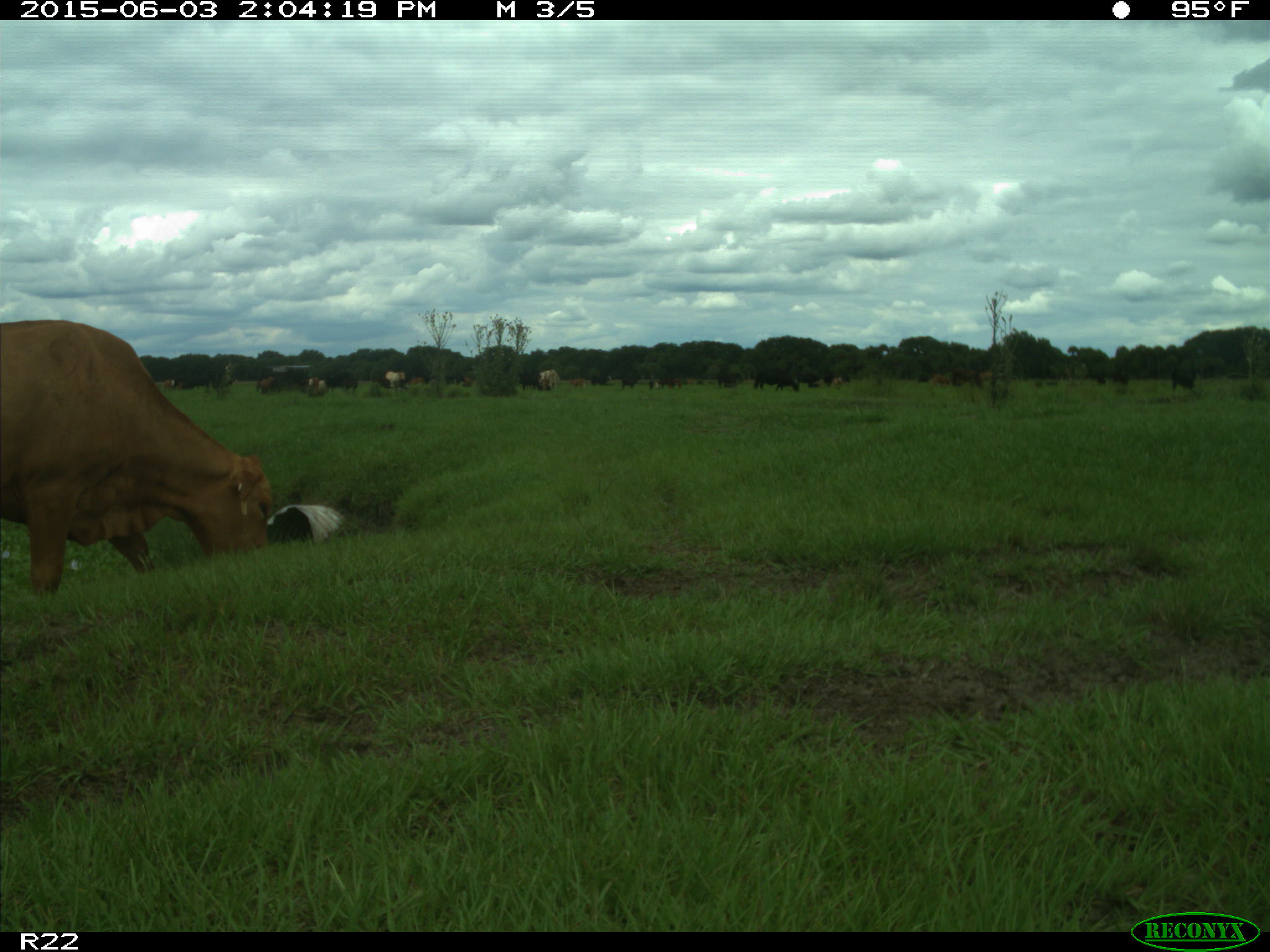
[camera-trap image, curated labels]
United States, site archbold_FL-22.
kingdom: Animalia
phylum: Chordata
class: Mammalia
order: Artiodactyla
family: Bovidae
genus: Bos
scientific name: Bos taurus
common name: domestic cow